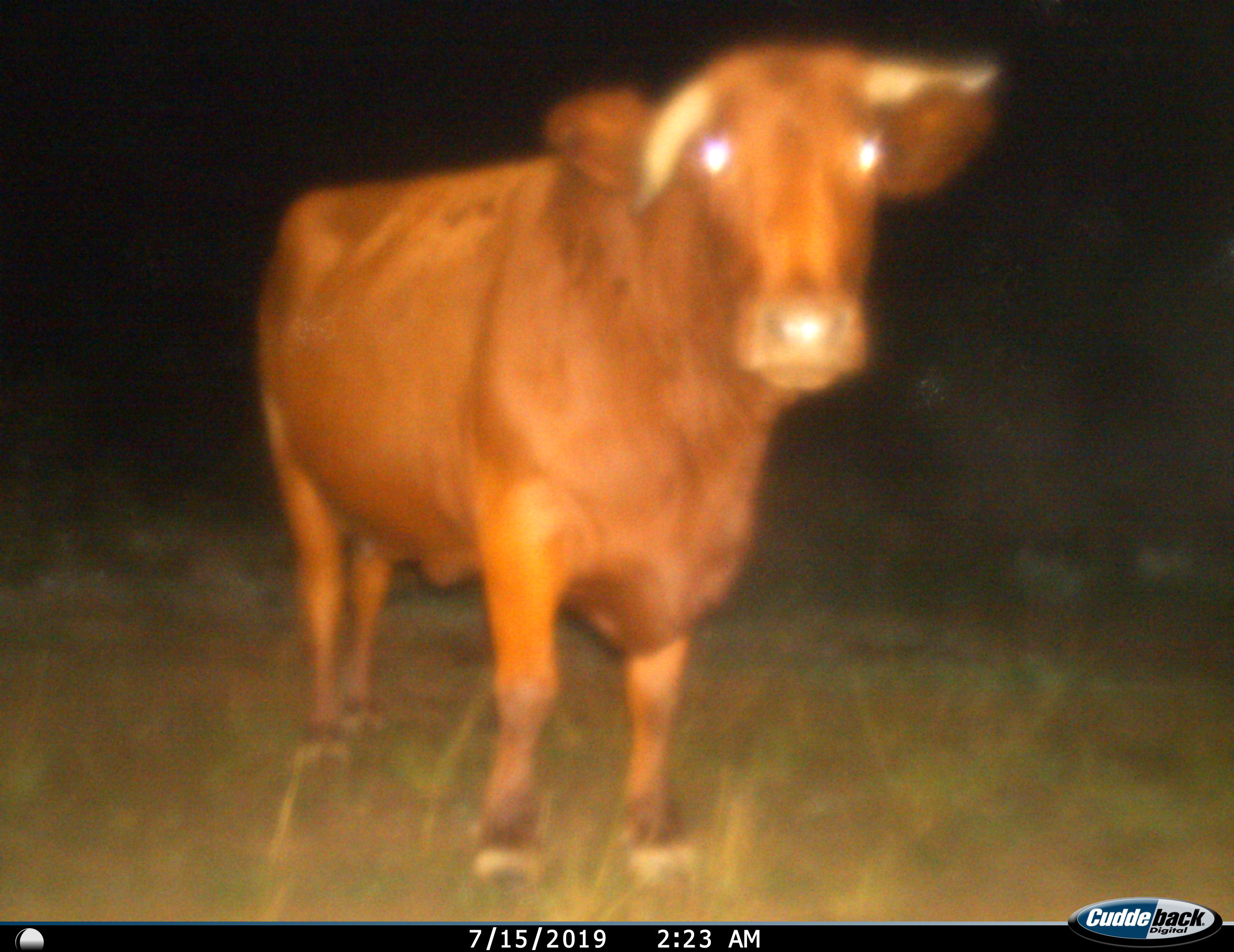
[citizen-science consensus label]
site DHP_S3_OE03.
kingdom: Animalia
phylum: Chordata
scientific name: Vertebrata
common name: domestic animal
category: domesticanimal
Domesticanimal (domestic animal) (Vertebrata), count 1. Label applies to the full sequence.